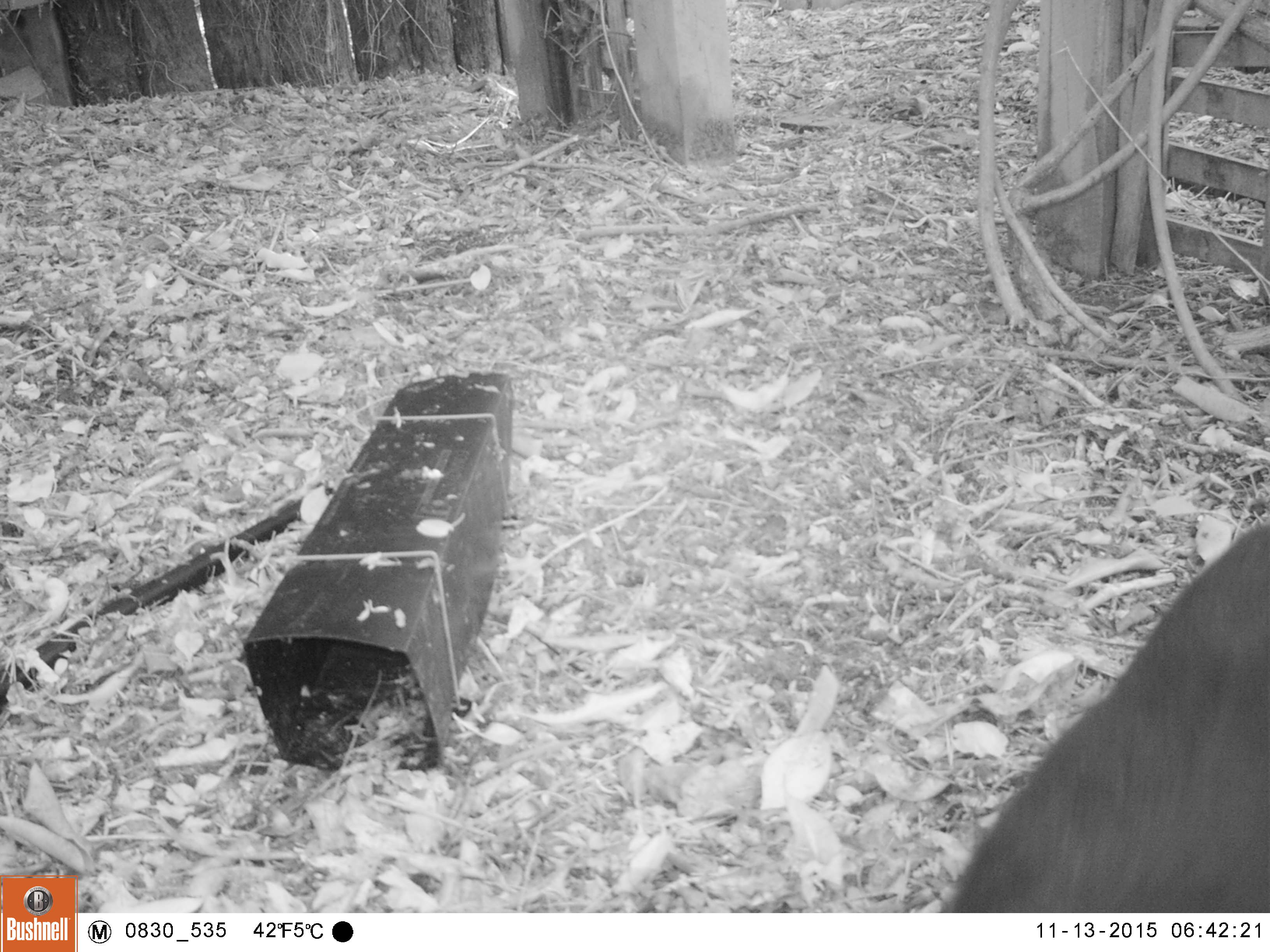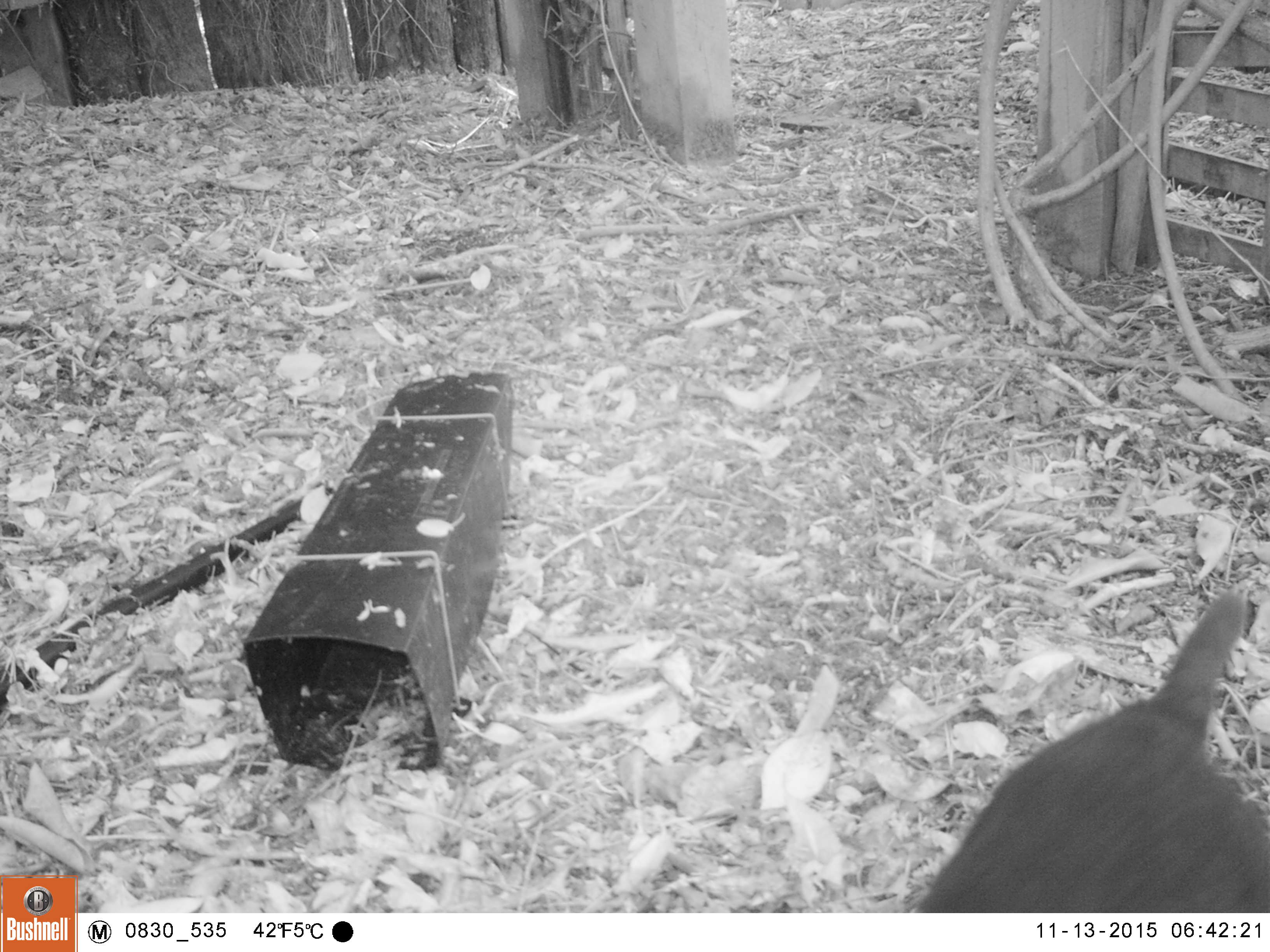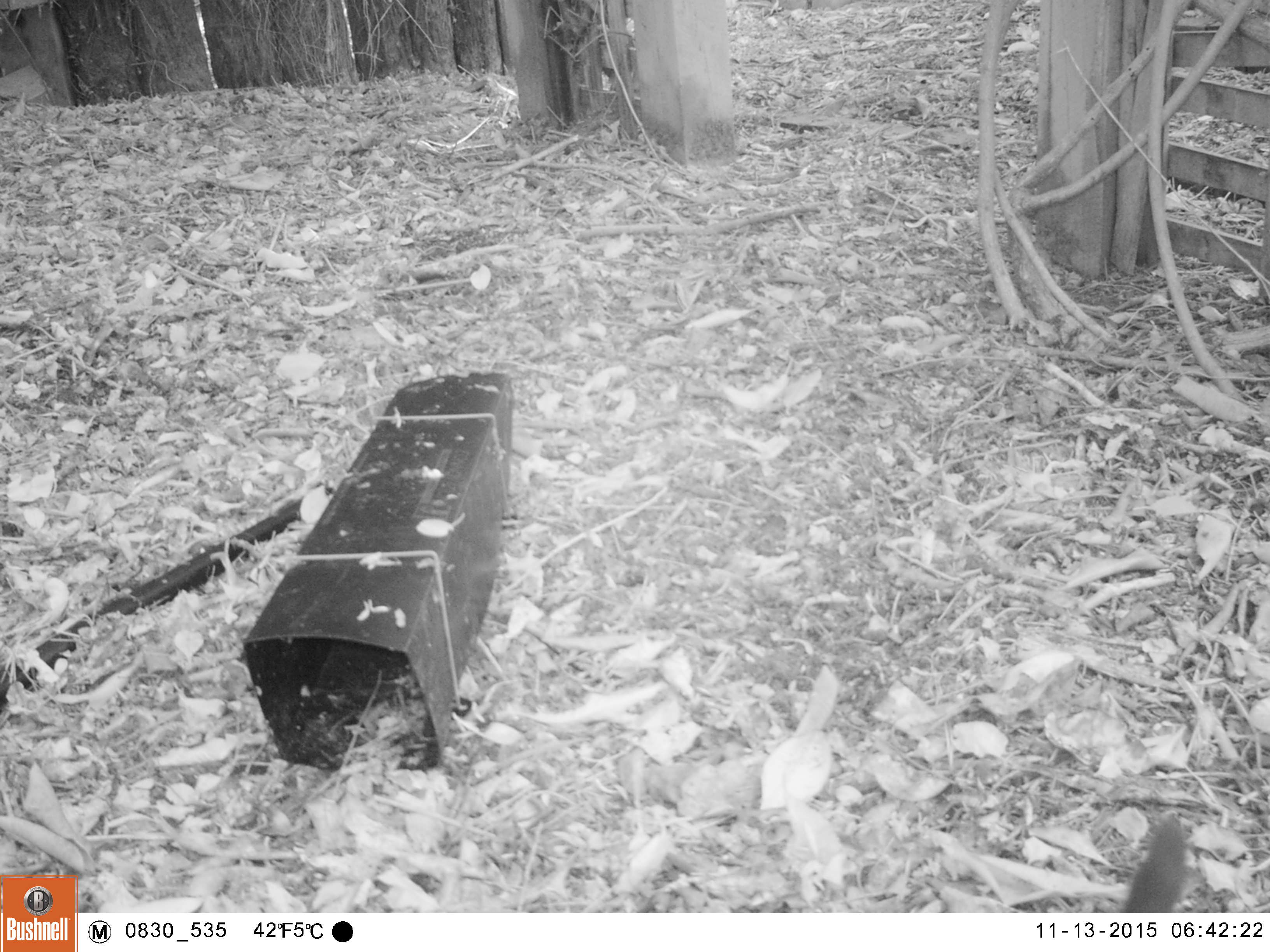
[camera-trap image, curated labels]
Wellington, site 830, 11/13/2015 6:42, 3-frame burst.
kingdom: Animalia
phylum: Chordata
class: Mammalia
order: Carnivora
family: Felidae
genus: Felis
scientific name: Felis catus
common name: cat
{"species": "cat (Felis catus)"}